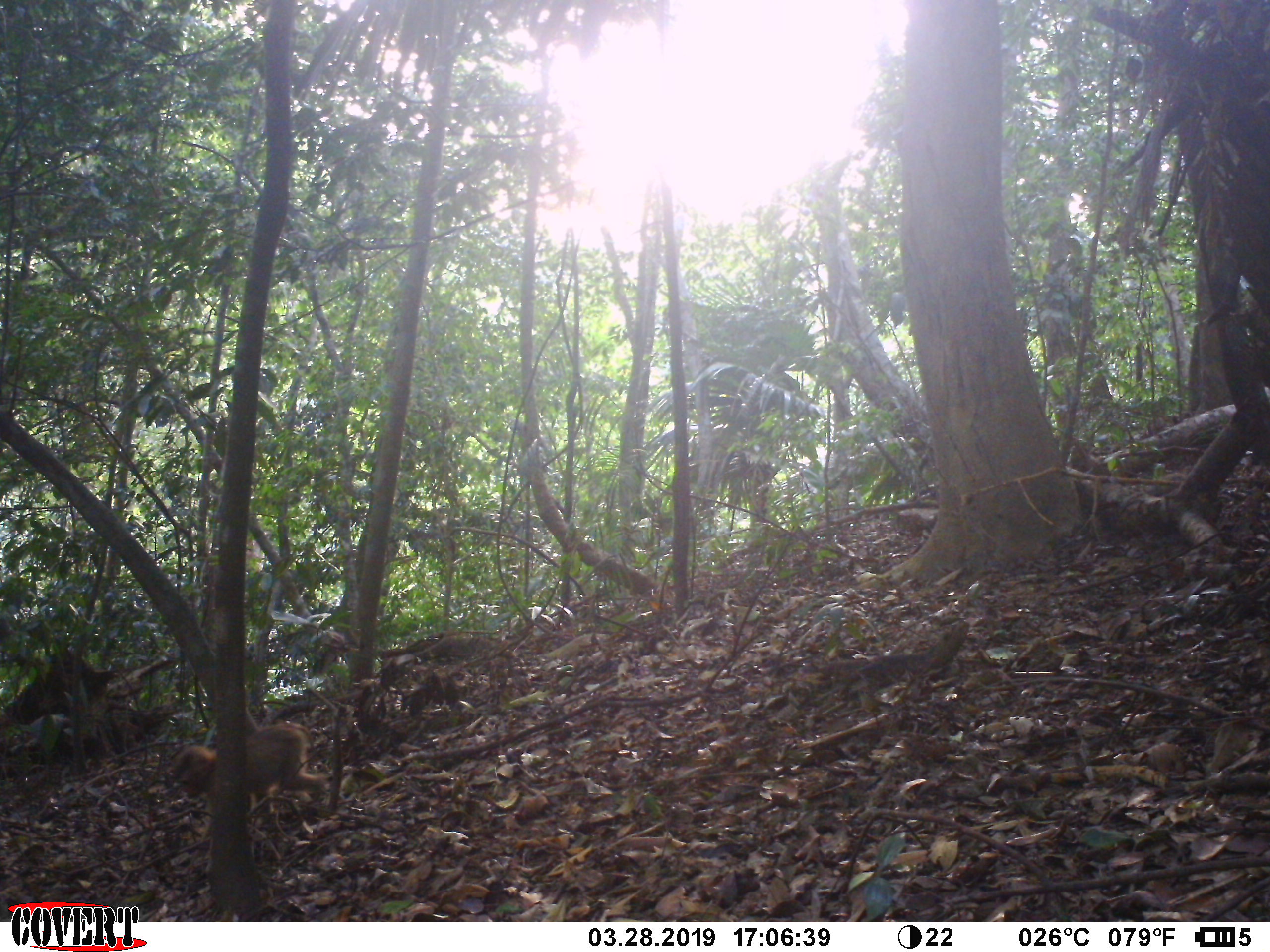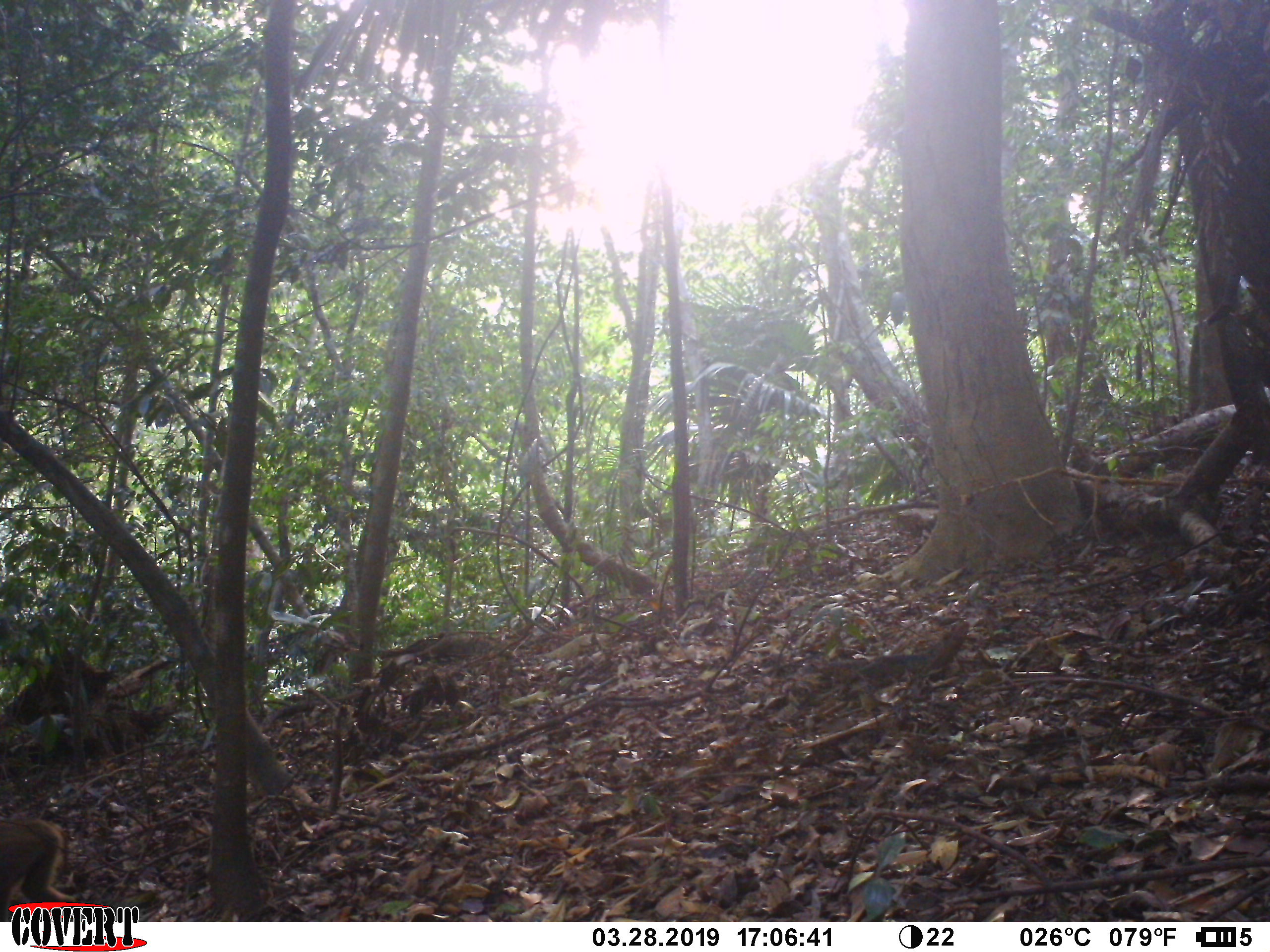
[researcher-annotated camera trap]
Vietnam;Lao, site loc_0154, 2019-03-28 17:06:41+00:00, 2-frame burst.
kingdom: Animalia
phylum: Chordata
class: Mammalia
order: Primates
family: Cercopithecidae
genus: Macaca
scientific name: Macaca nemestrina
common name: pig-tailed macaque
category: pig tailed macaque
Pig tailed macaque (pig-tailed macaque) (Macaca nemestrina). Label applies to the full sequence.